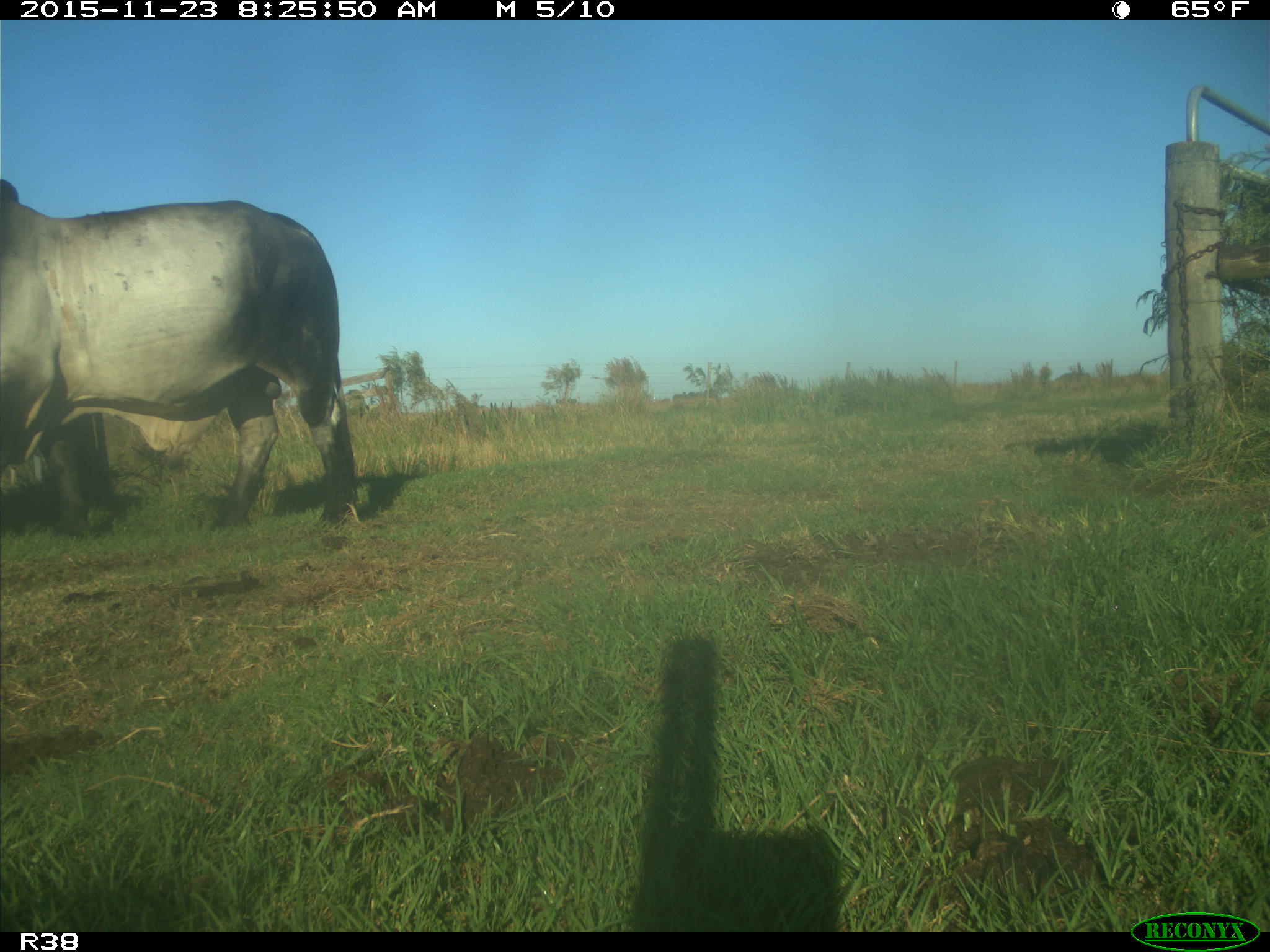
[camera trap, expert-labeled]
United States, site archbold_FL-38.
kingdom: Animalia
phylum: Chordata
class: Mammalia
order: Artiodactyla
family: Bovidae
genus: Bos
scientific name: Bos taurus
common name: domestic cow